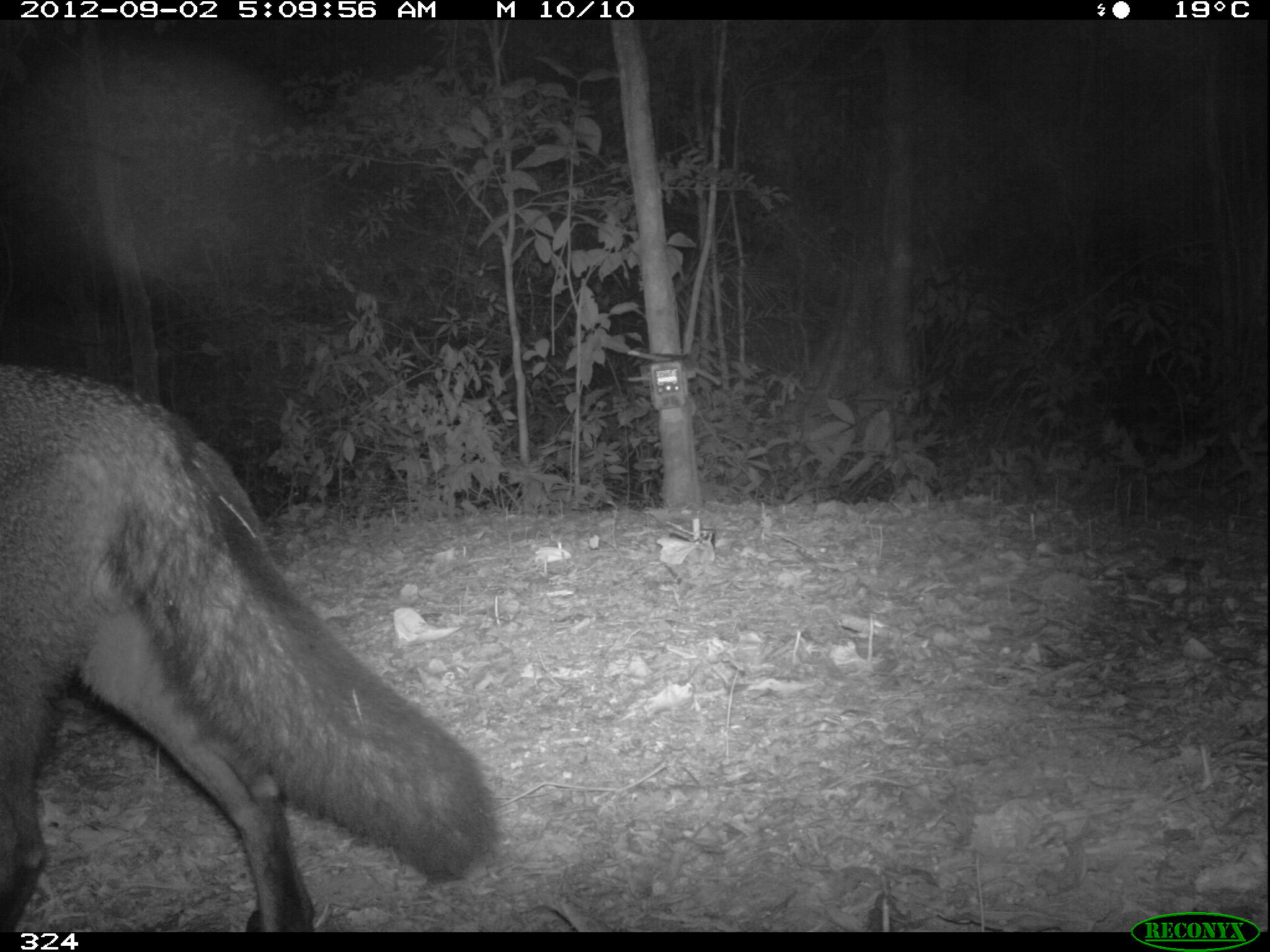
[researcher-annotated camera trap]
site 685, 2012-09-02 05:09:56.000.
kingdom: Animalia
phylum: Chordata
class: Mammalia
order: Carnivora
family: Canidae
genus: Atelocynus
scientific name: Atelocynus microtis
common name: short-eared dog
Atelocynus microtis (short-eared dog).